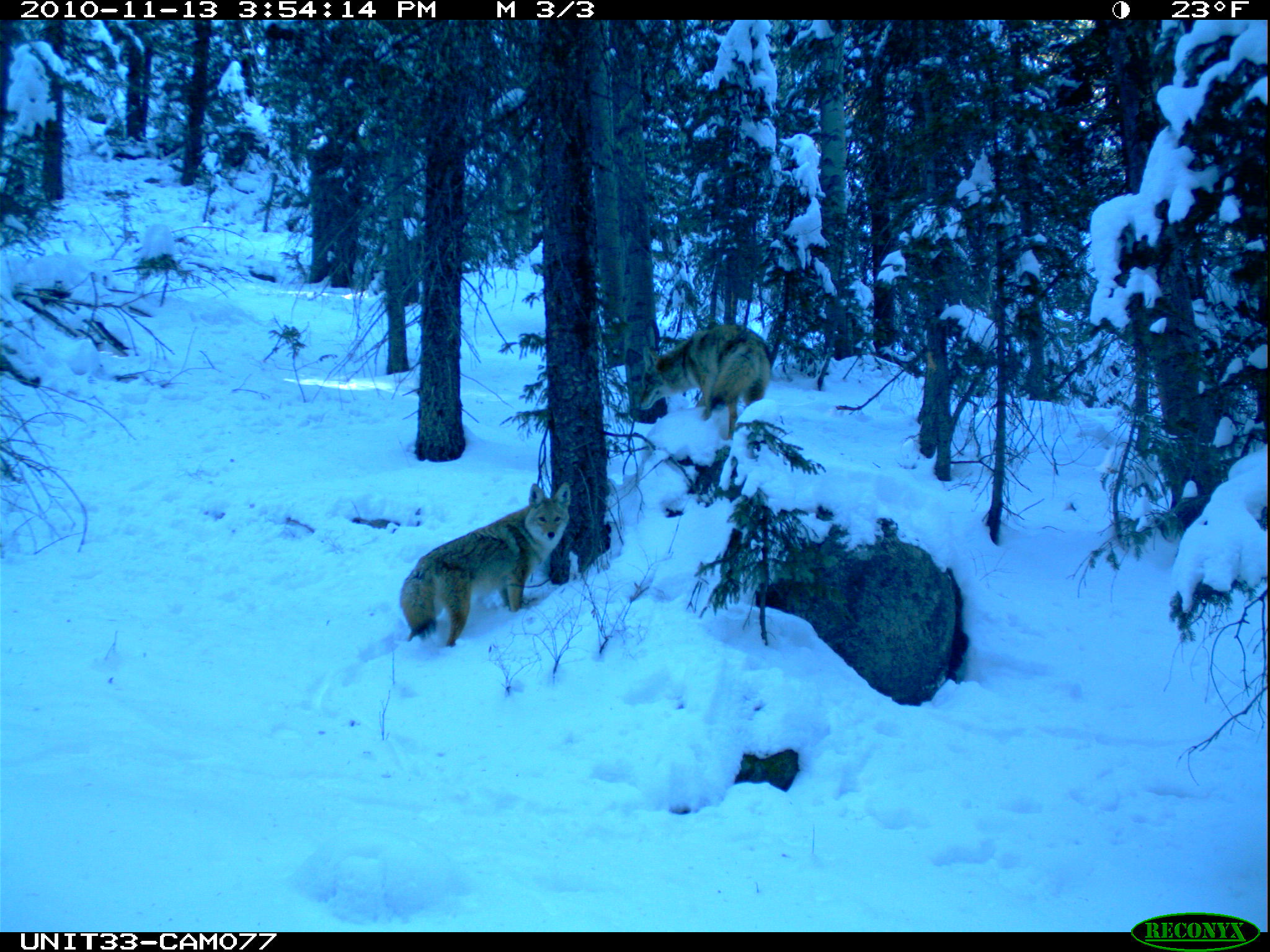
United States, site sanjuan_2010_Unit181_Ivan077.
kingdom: Animalia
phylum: Chordata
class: Mammalia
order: Carnivora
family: Canidae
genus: Canis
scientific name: Canis latrans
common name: coyote